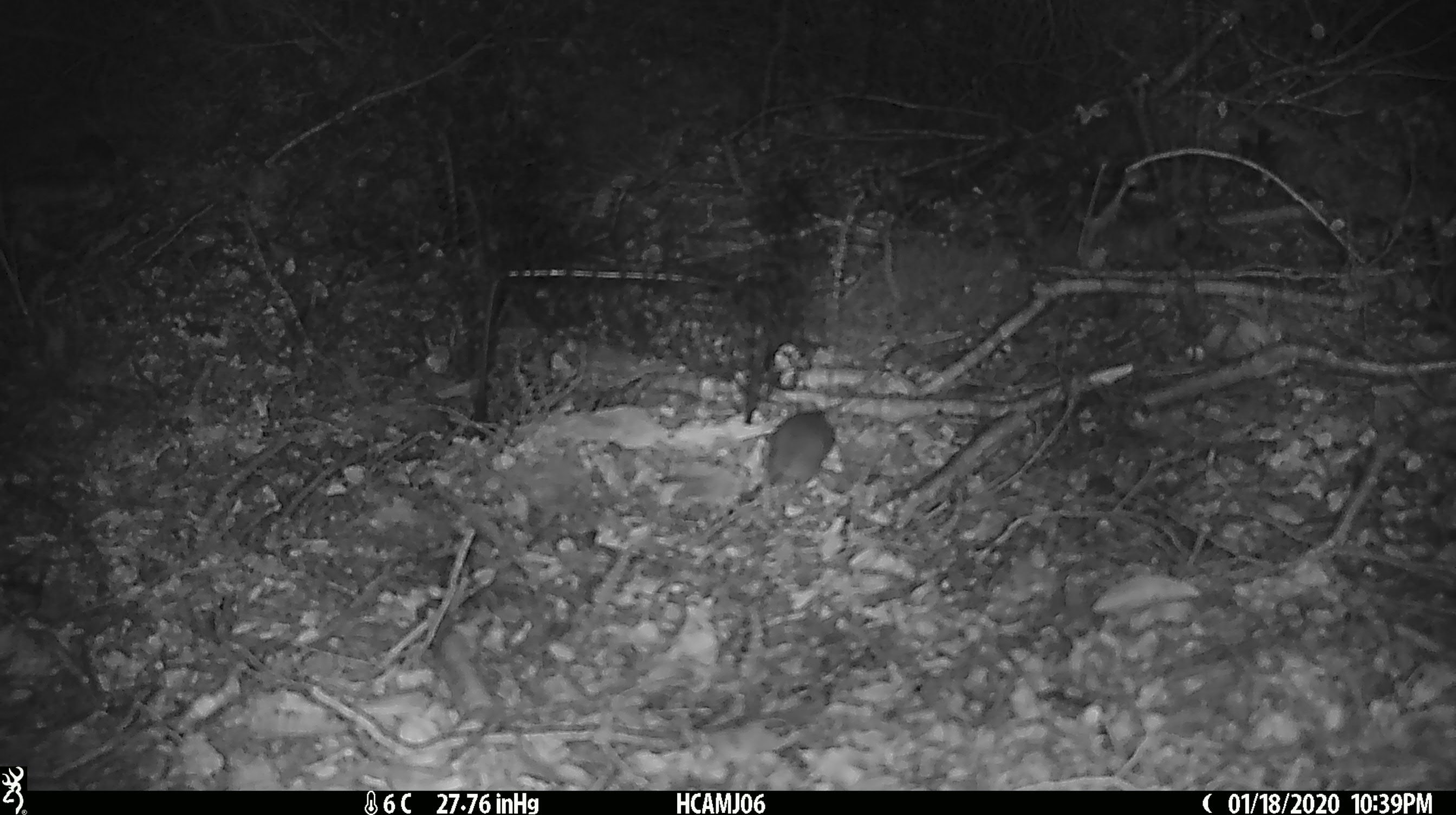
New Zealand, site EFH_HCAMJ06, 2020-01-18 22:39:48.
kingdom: Animalia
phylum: Chordata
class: Mammalia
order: Rodentia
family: Muridae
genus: Mus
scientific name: Mus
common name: mouse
Mouse (Mus).